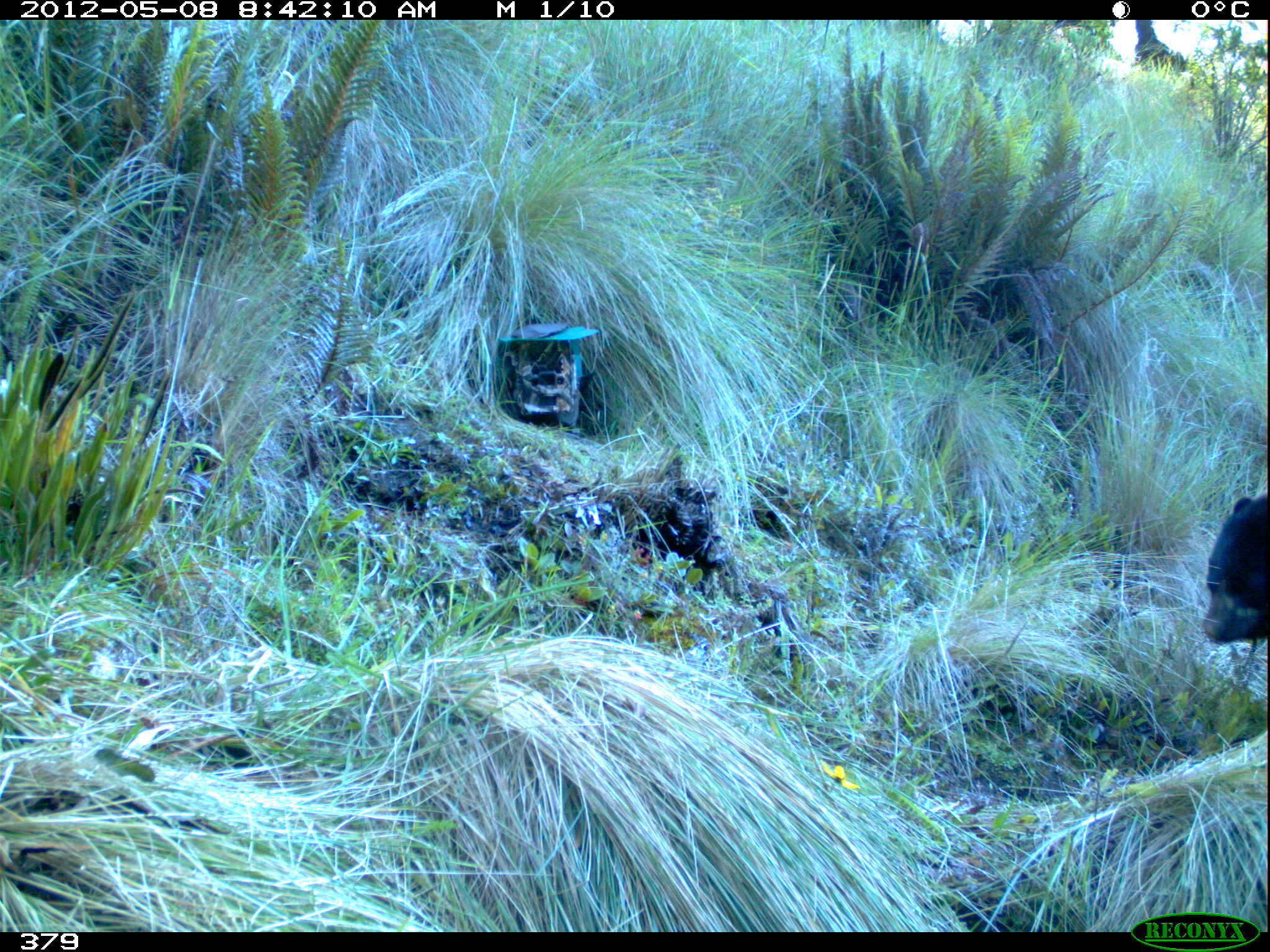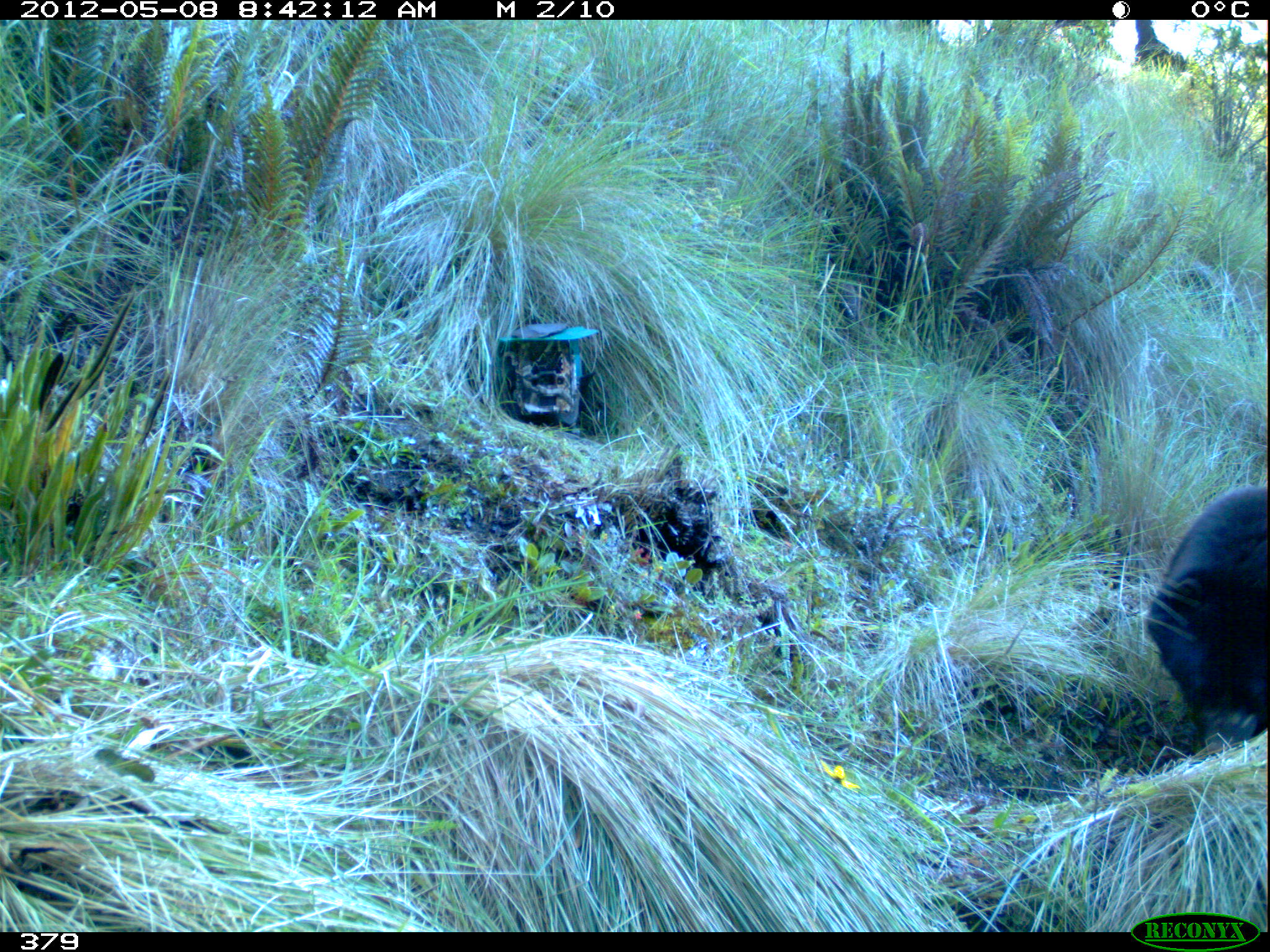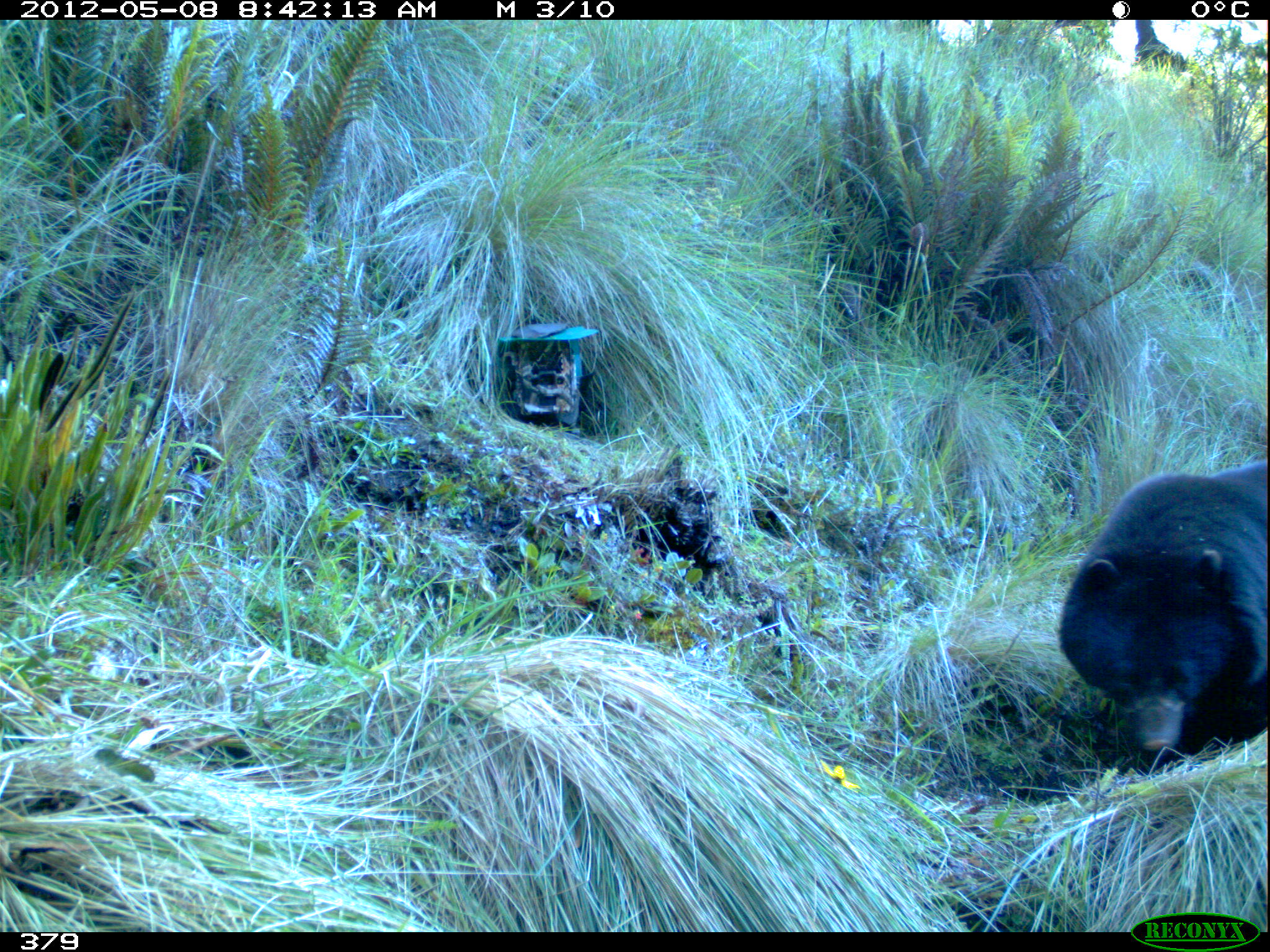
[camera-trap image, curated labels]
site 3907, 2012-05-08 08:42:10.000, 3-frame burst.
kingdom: Animalia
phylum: Chordata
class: Mammalia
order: Carnivora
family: Ursidae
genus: Tremarctos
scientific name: Tremarctos ornatus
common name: spectacled bear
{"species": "Tremarctos ornatus (spectacled bear)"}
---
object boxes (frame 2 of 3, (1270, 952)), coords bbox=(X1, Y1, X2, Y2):
tremarctos ornatus: bbox=(1143, 483, 1270, 758)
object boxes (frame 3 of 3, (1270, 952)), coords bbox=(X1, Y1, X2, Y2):
tremarctos ornatus: bbox=(1055, 455, 1270, 769)